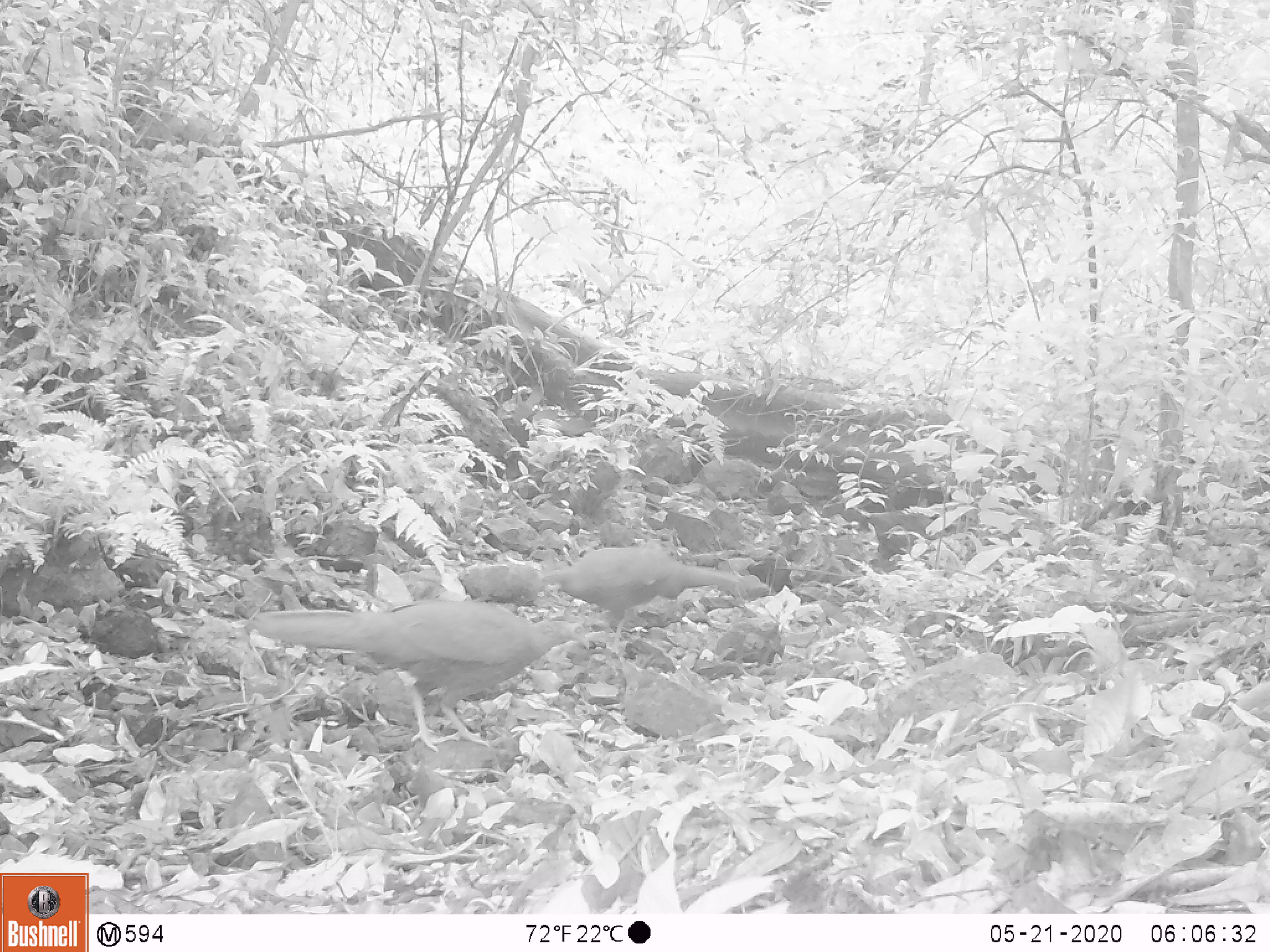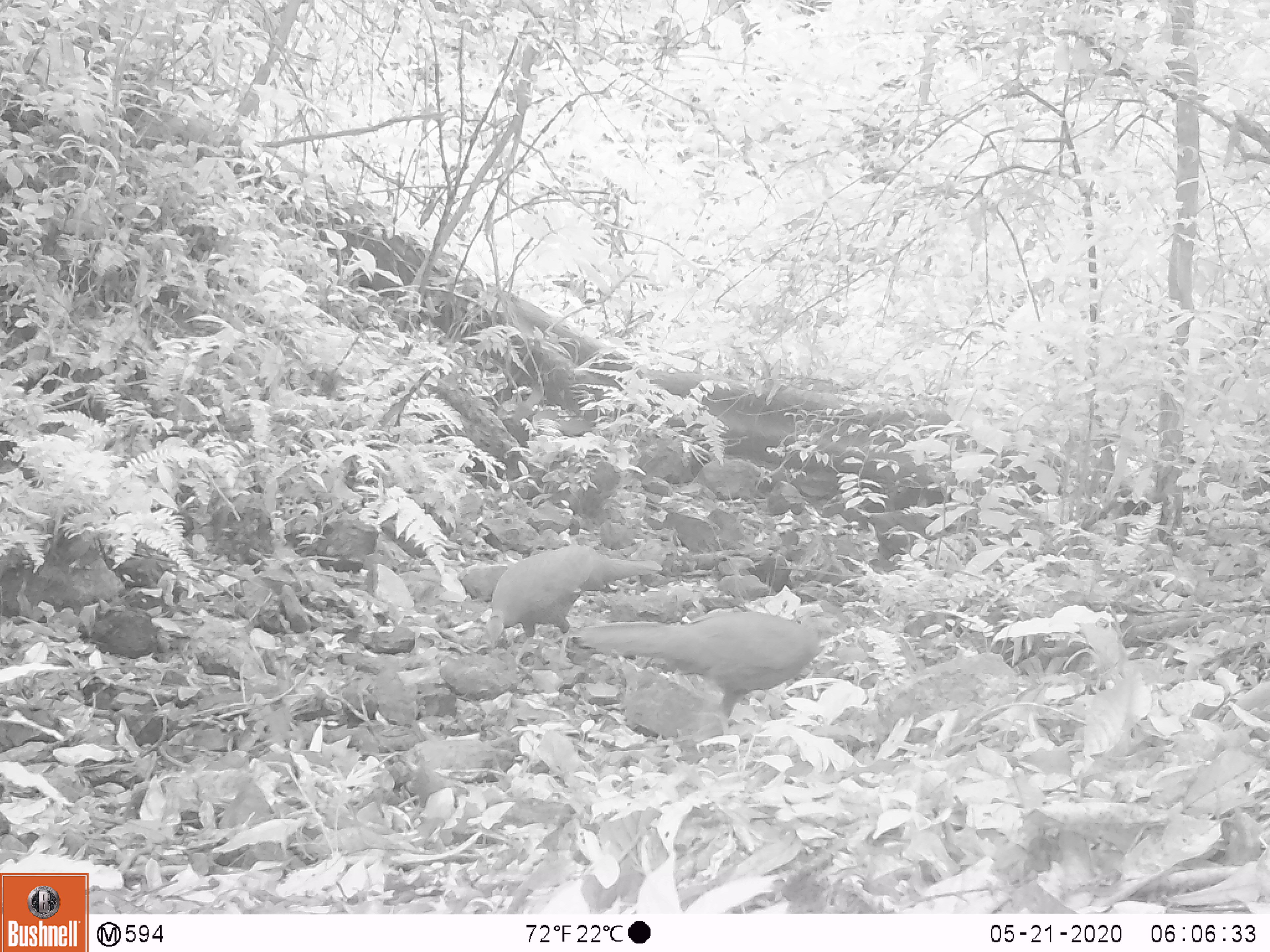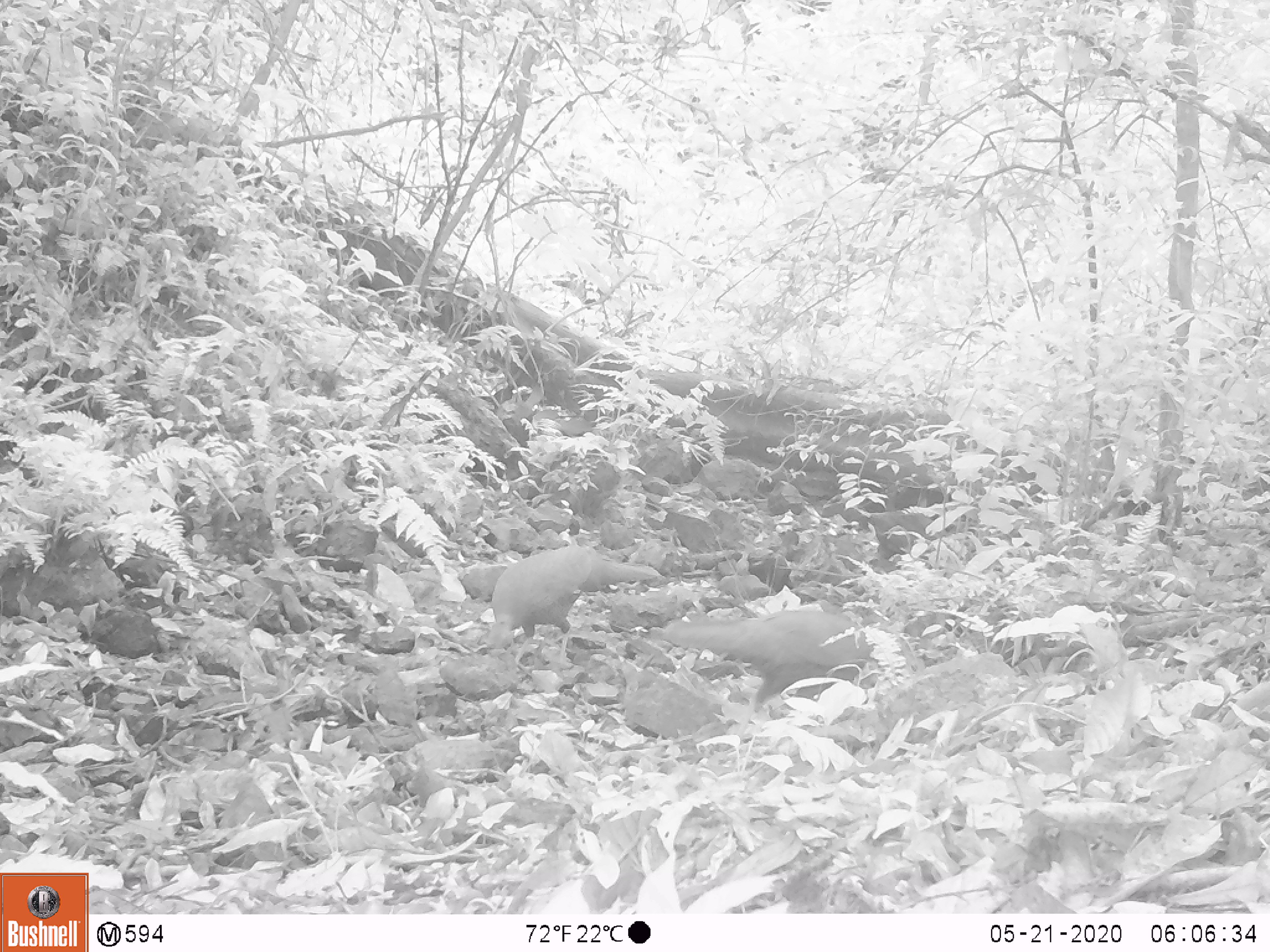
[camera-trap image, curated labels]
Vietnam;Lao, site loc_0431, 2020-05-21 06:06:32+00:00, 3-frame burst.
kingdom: Animalia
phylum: Chordata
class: Aves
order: Galliformes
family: Phasianidae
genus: Lophura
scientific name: Lophura nycthemera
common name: silver pheasant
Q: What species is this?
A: Silver pheasant (Lophura nycthemera).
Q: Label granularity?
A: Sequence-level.